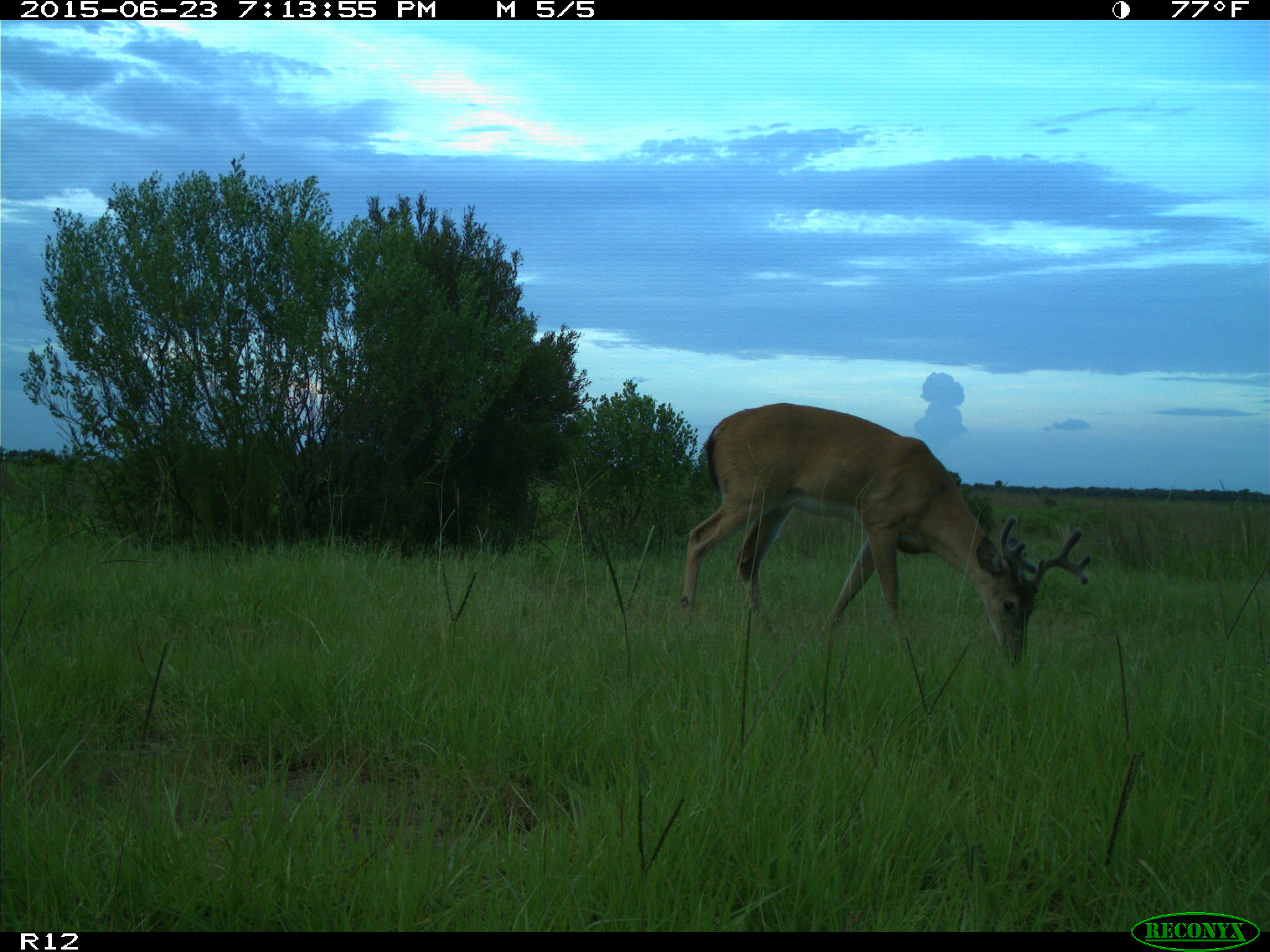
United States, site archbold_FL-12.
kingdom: Animalia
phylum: Chordata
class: Mammalia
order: Artiodactyla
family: Cervidae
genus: Odocoileus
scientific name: Odocoileus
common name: deer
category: unidentified deer